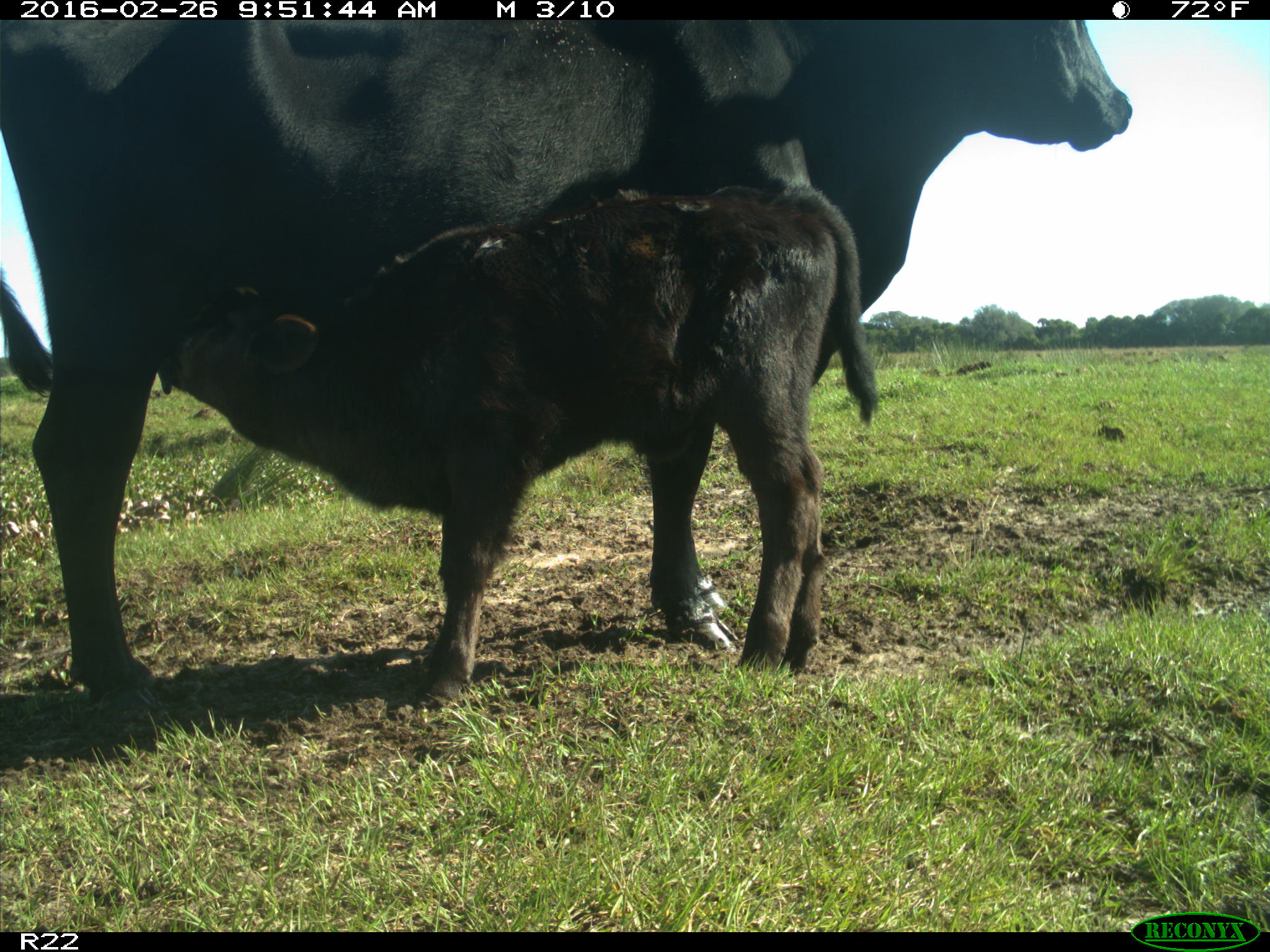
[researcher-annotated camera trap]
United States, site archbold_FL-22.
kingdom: Animalia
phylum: Chordata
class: Mammalia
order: Artiodactyla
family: Bovidae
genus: Bos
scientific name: Bos taurus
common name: domestic cow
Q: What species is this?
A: Bos taurus (domestic cow).